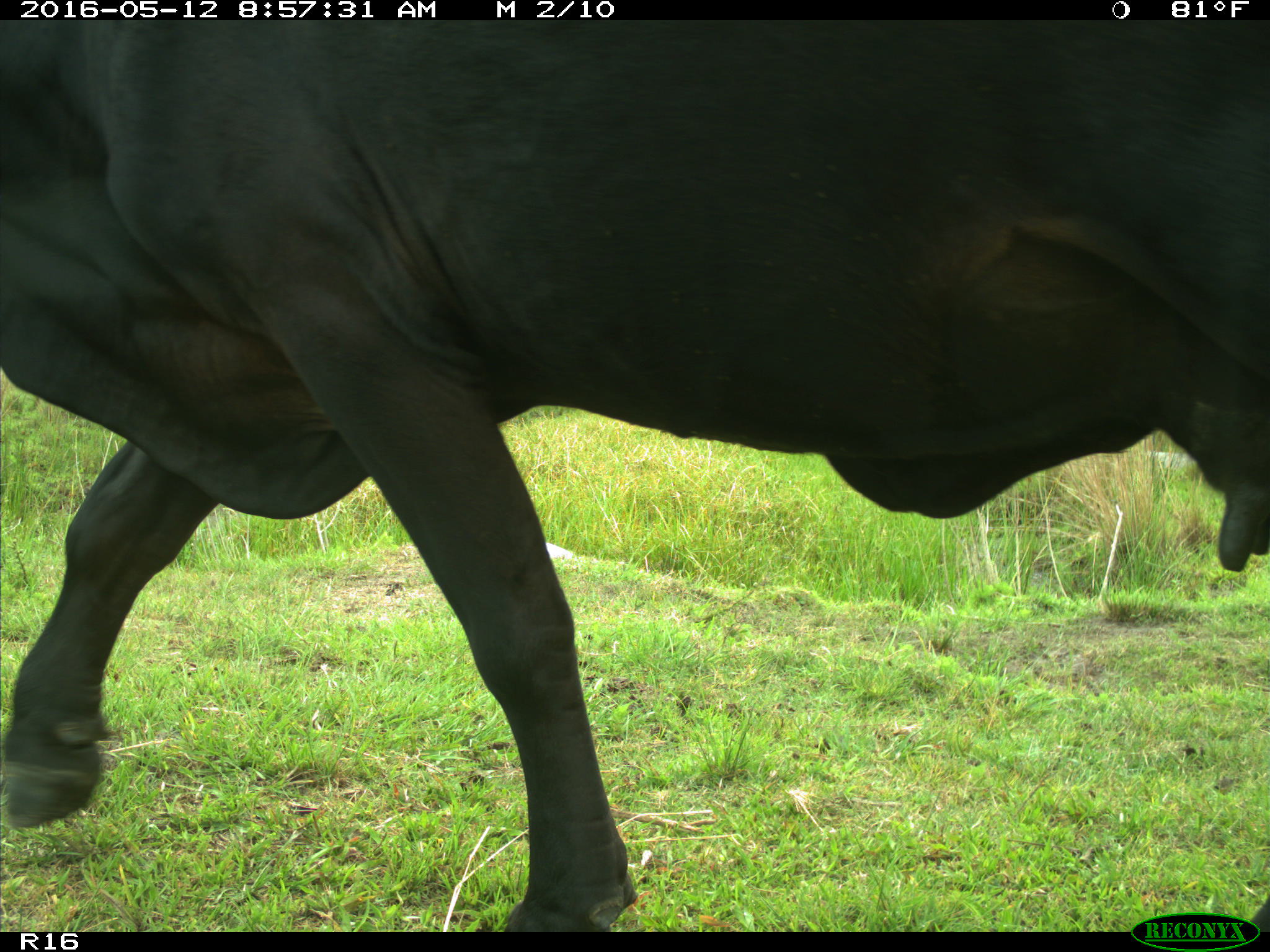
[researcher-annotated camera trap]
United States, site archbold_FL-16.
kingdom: Animalia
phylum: Chordata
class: Mammalia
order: Artiodactyla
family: Bovidae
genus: Bos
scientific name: Bos taurus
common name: domestic cow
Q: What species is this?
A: Bos taurus (domestic cow).